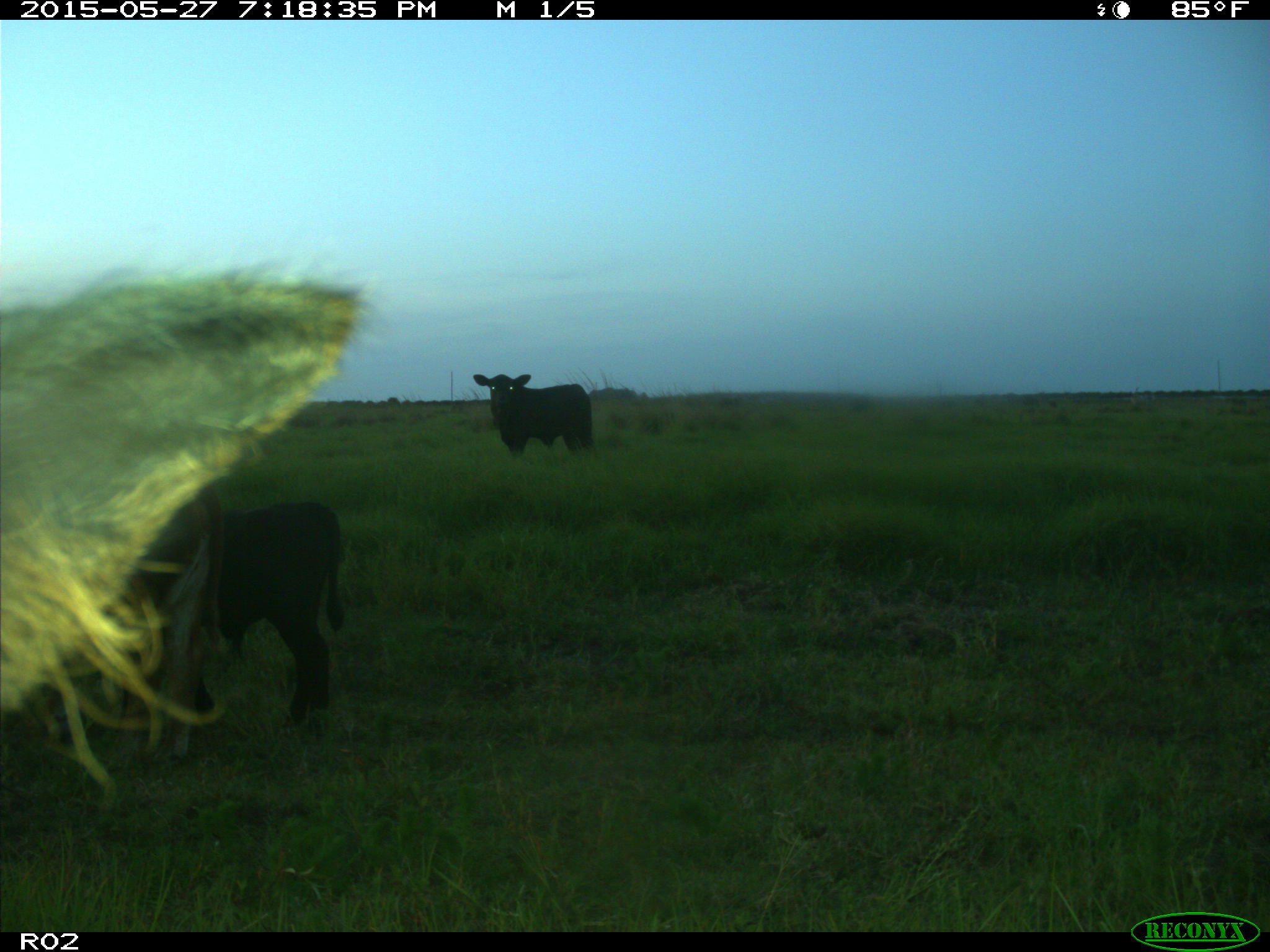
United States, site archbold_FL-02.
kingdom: Animalia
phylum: Chordata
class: Mammalia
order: Artiodactyla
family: Bovidae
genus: Bos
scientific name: Bos taurus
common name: domestic cow